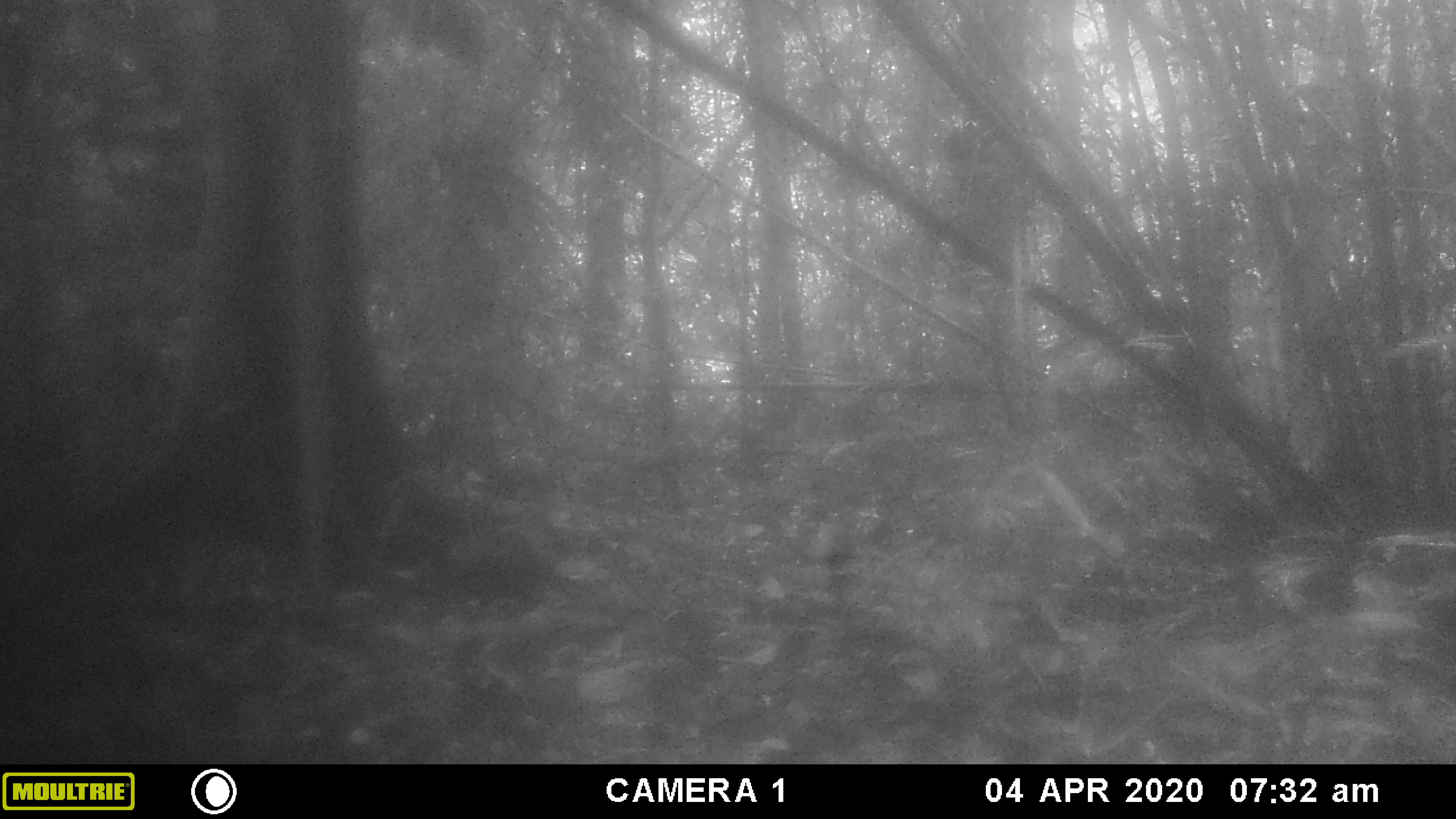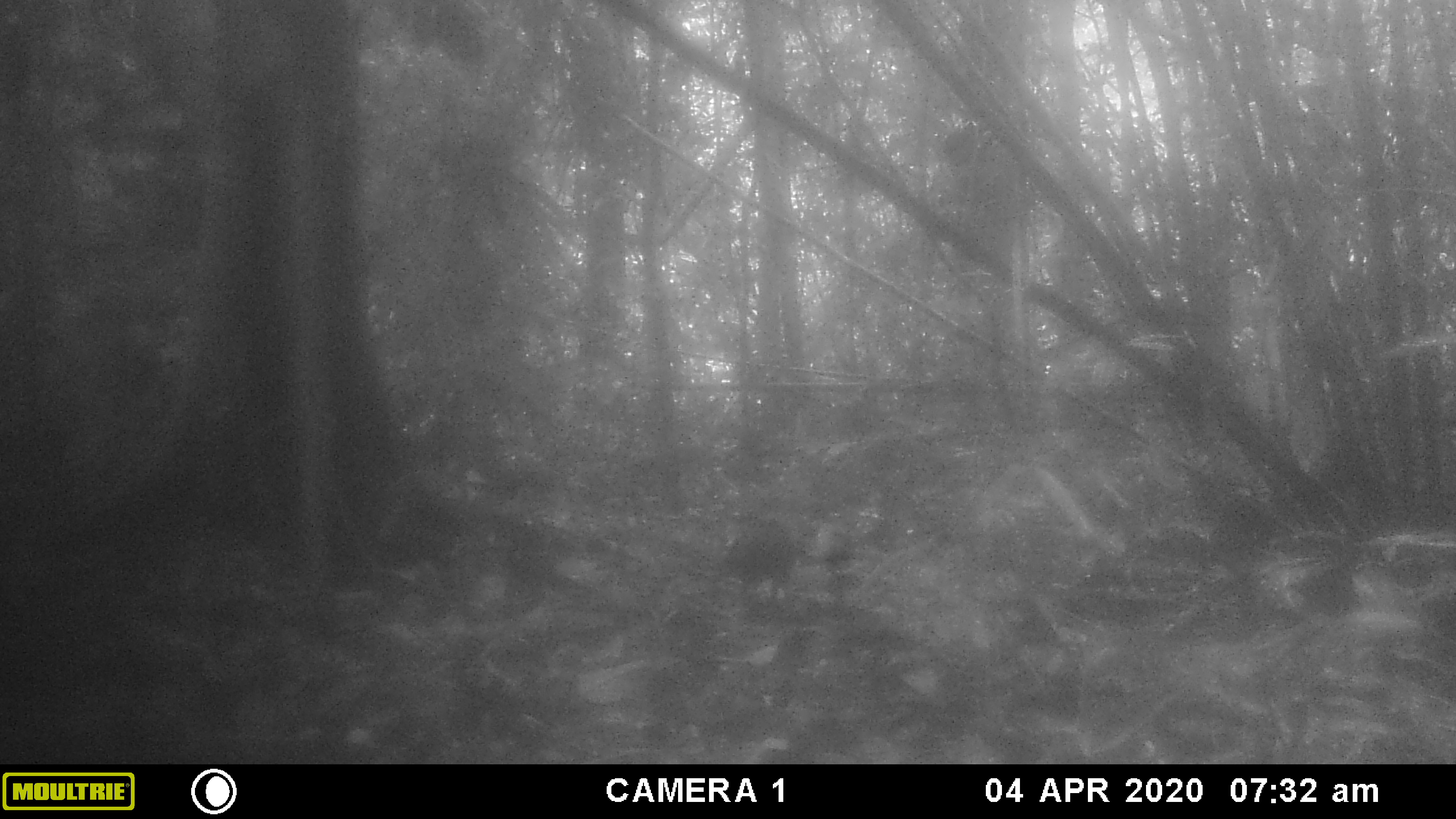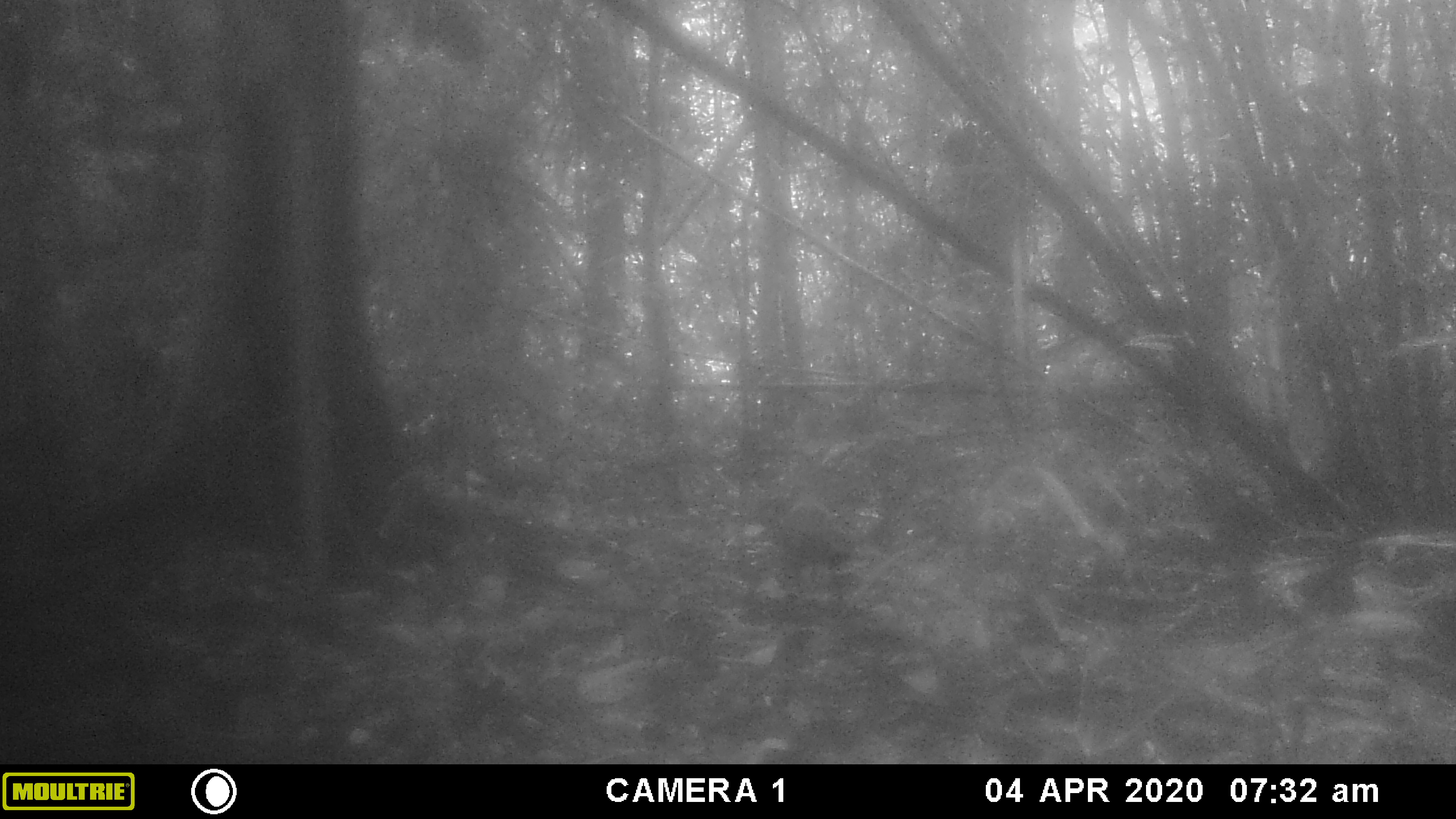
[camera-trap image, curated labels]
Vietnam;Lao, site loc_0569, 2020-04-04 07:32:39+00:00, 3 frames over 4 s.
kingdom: Animalia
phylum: Chordata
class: Aves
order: Galliformes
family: Phasianidae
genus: Gallus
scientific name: Gallus gallus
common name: red junglefowl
Red junglefowl (Gallus gallus). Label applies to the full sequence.